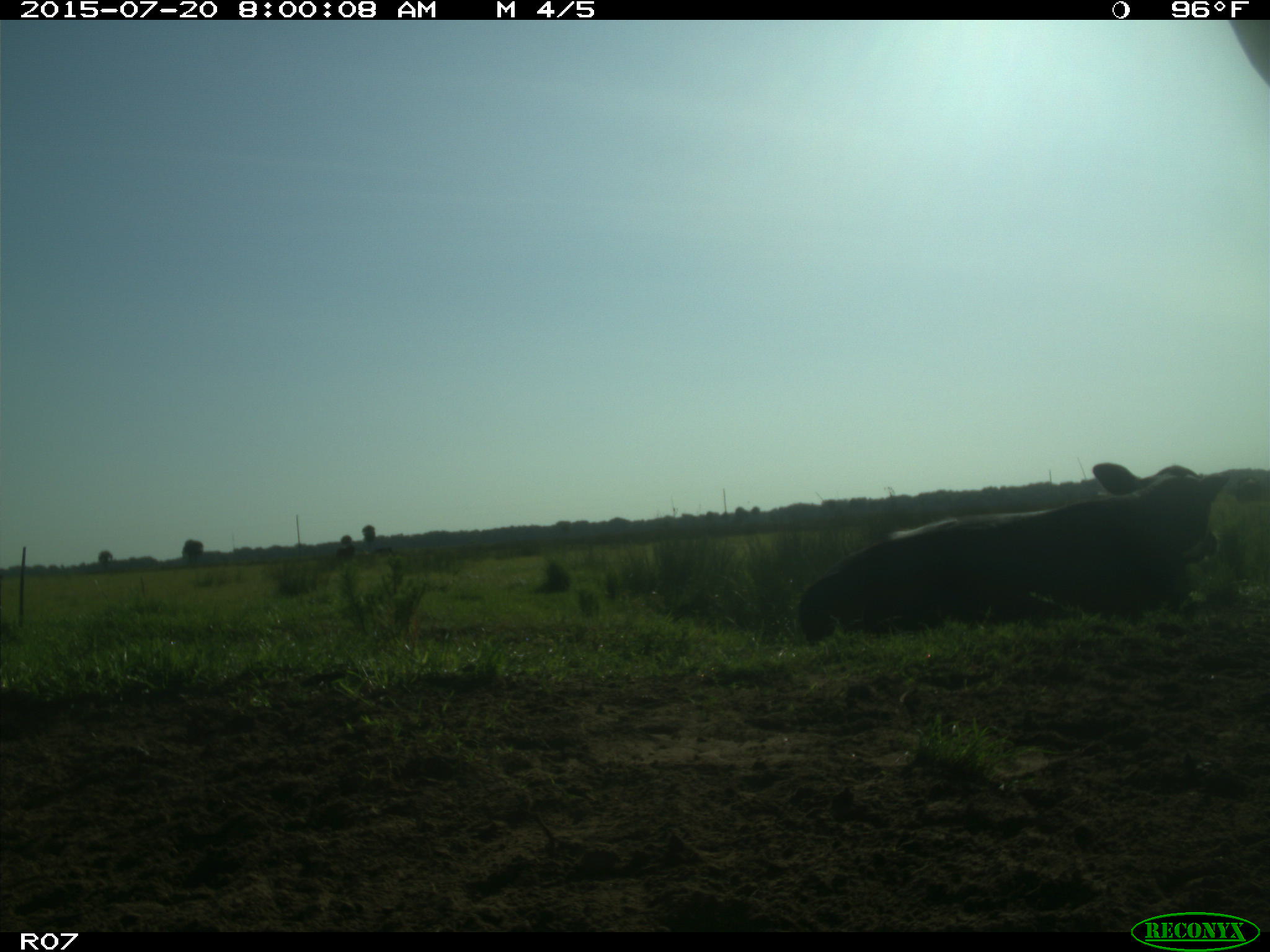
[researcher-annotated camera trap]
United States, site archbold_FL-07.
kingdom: Animalia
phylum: Chordata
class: Mammalia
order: Artiodactyla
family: Bovidae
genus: Bos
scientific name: Bos taurus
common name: domestic cow